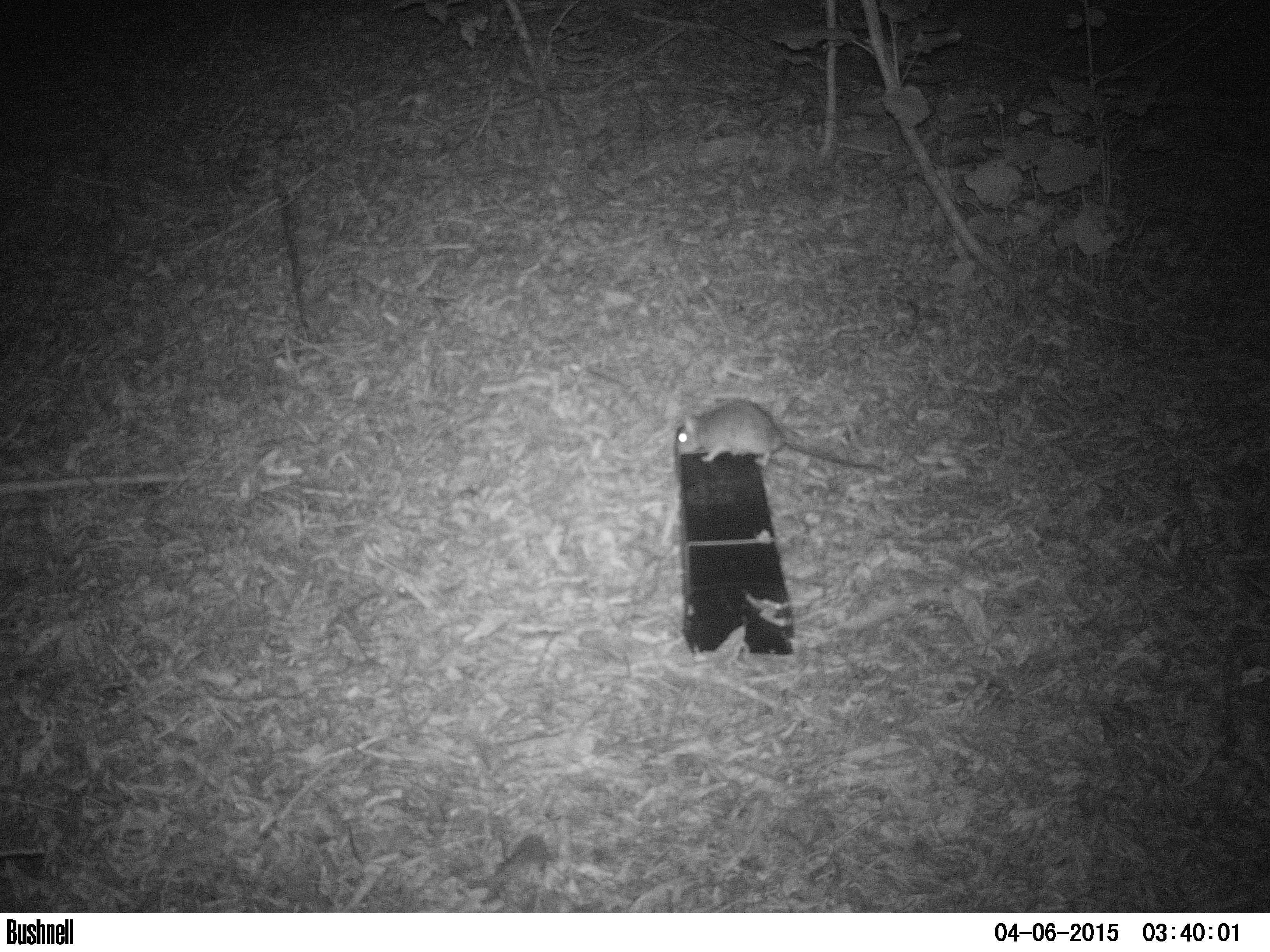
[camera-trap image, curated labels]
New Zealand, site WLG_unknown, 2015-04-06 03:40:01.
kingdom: Animalia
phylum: Chordata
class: Mammalia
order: Rodentia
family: Muridae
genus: Rattus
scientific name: Rattus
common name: rat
Rat (Rattus).